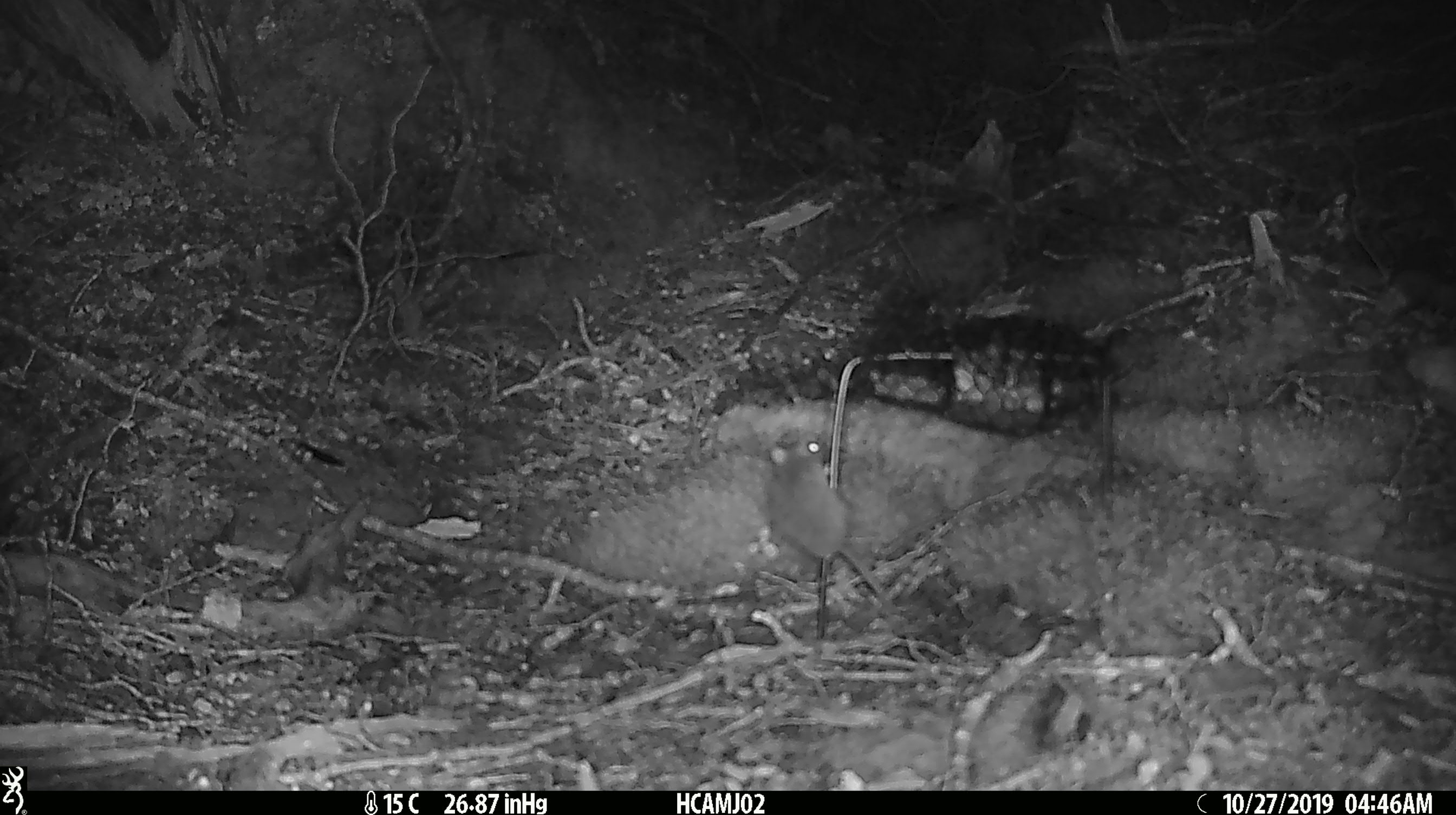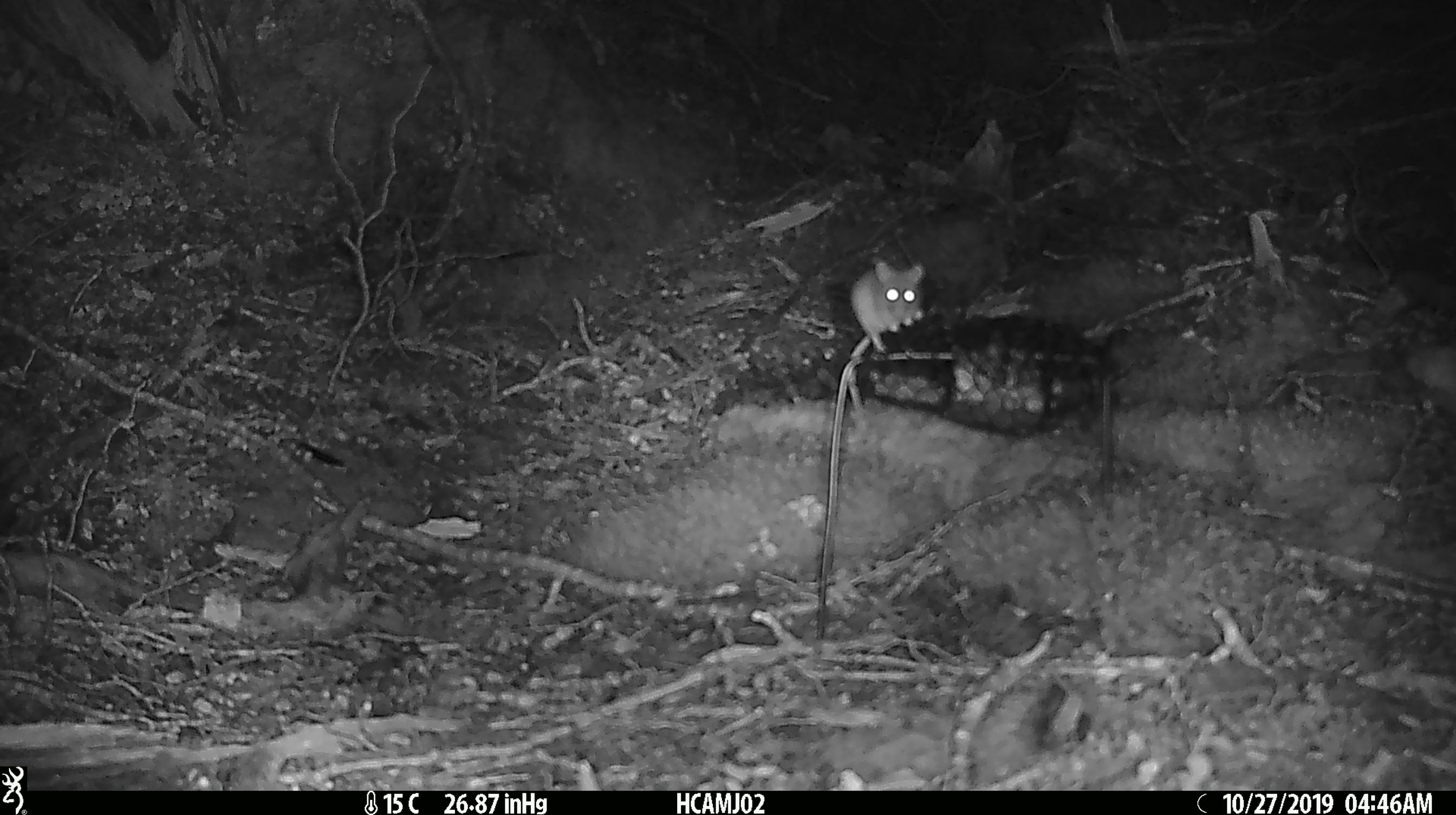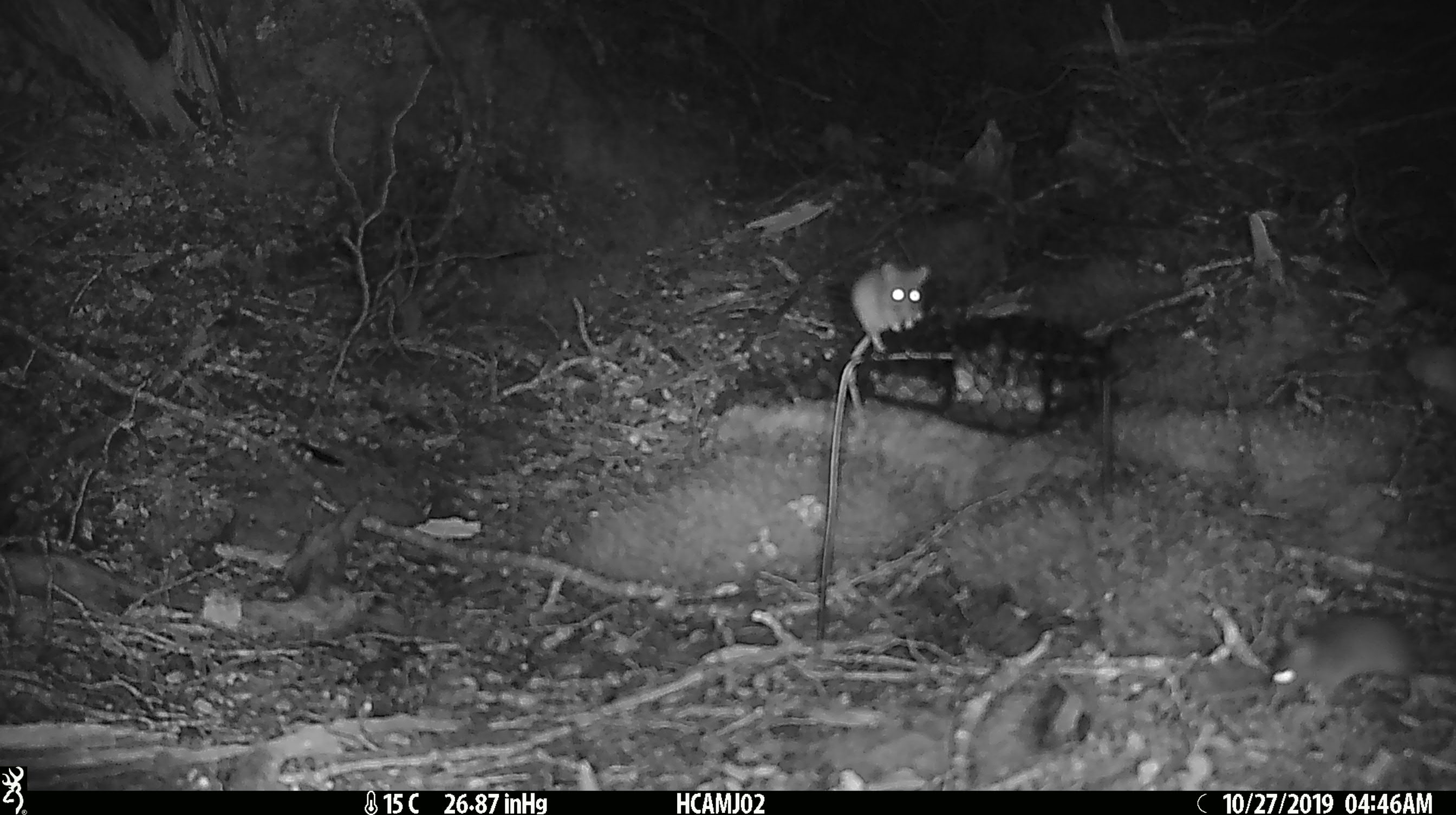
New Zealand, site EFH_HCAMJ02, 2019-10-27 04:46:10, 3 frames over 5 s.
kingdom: Animalia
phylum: Chordata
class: Mammalia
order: Rodentia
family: Muridae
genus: Mus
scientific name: Mus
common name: mouse